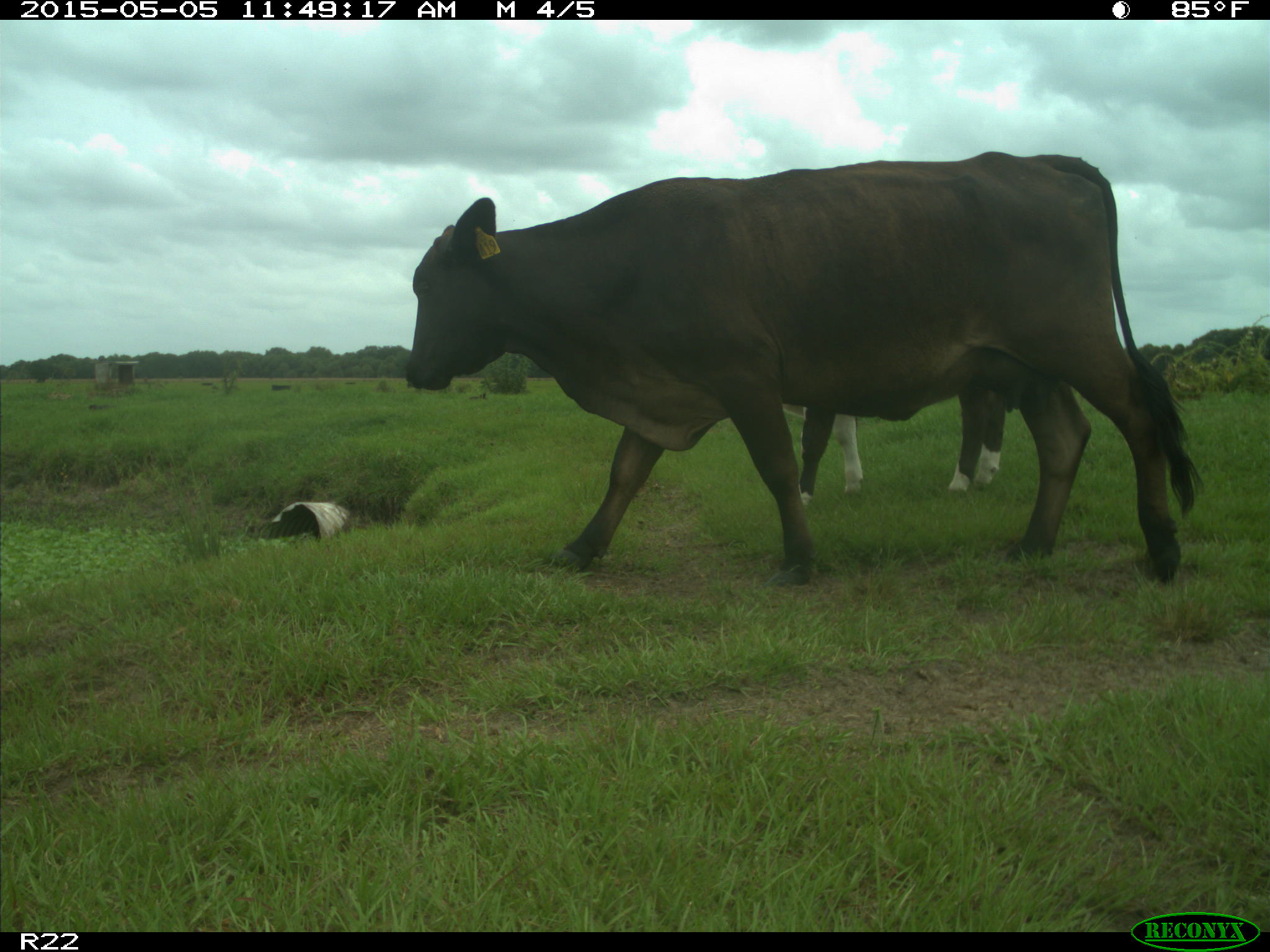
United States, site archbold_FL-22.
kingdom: Animalia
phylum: Chordata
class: Mammalia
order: Artiodactyla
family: Bovidae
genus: Bos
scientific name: Bos taurus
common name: domestic cow